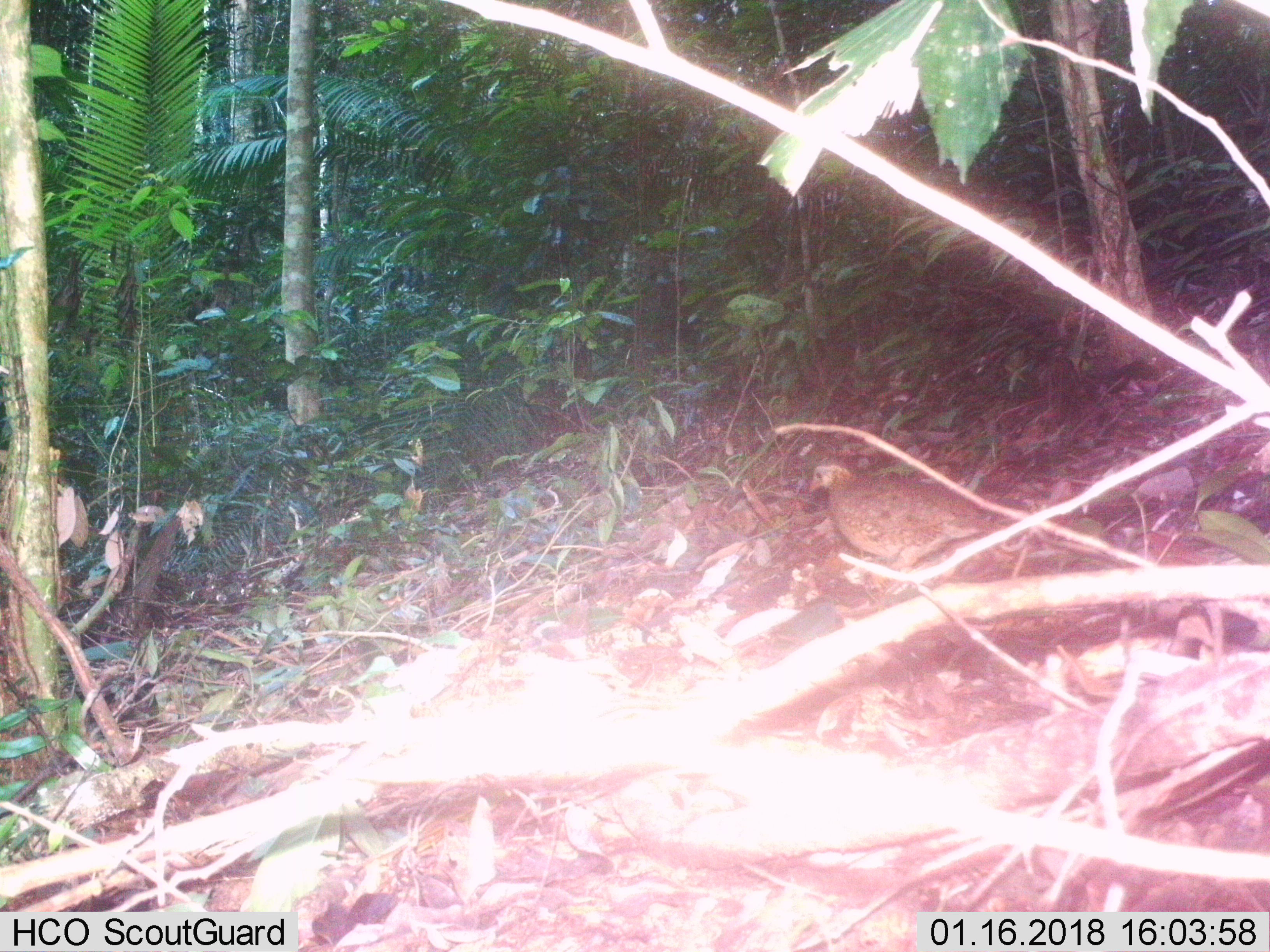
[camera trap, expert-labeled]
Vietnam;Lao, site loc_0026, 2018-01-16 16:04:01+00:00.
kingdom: Animalia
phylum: Chordata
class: Aves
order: Galliformes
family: Phasianidae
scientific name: Phasianidae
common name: partridge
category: unidentified partridge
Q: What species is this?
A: Unidentified partridge (partridge) (Phasianidae).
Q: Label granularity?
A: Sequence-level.